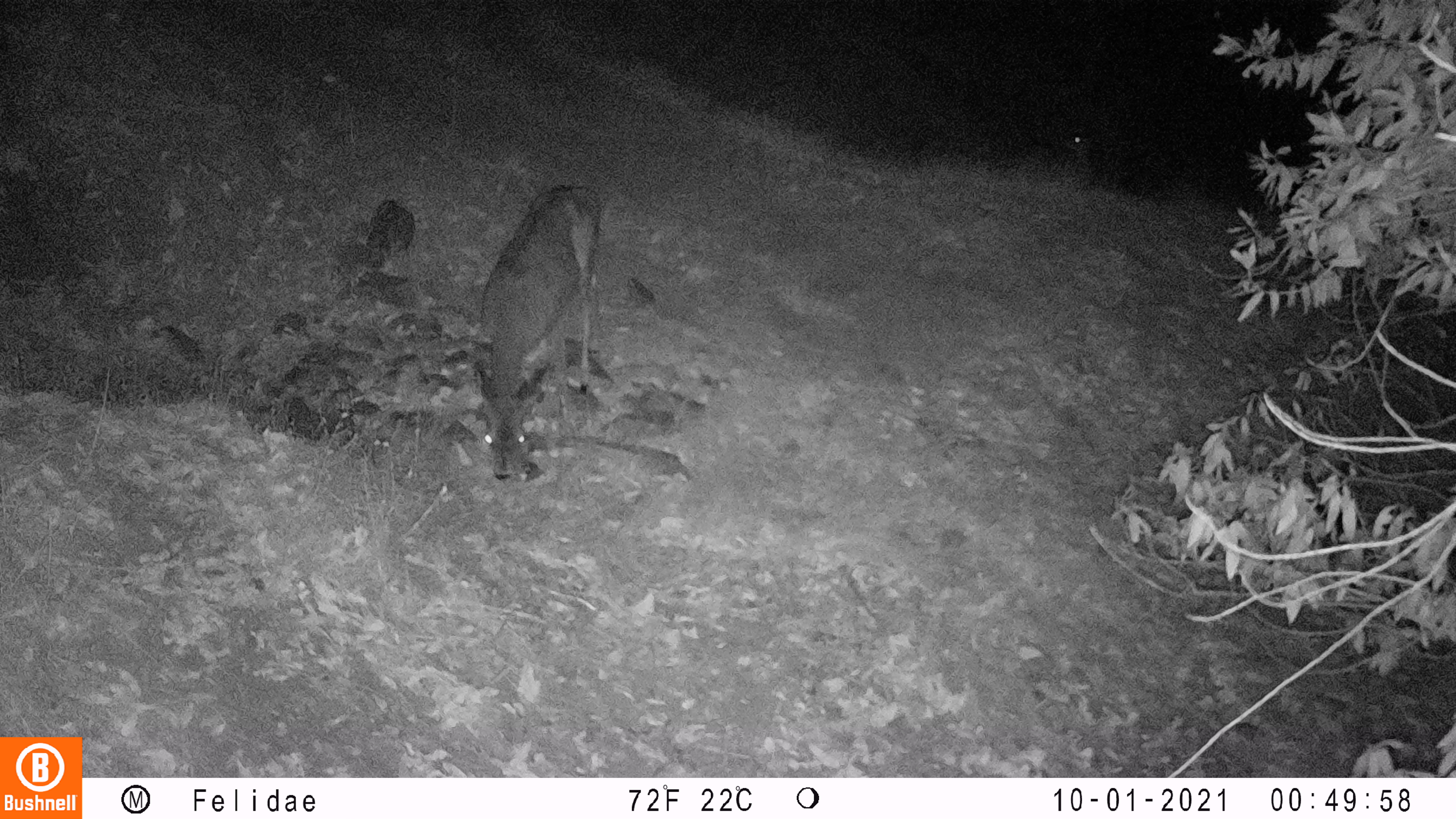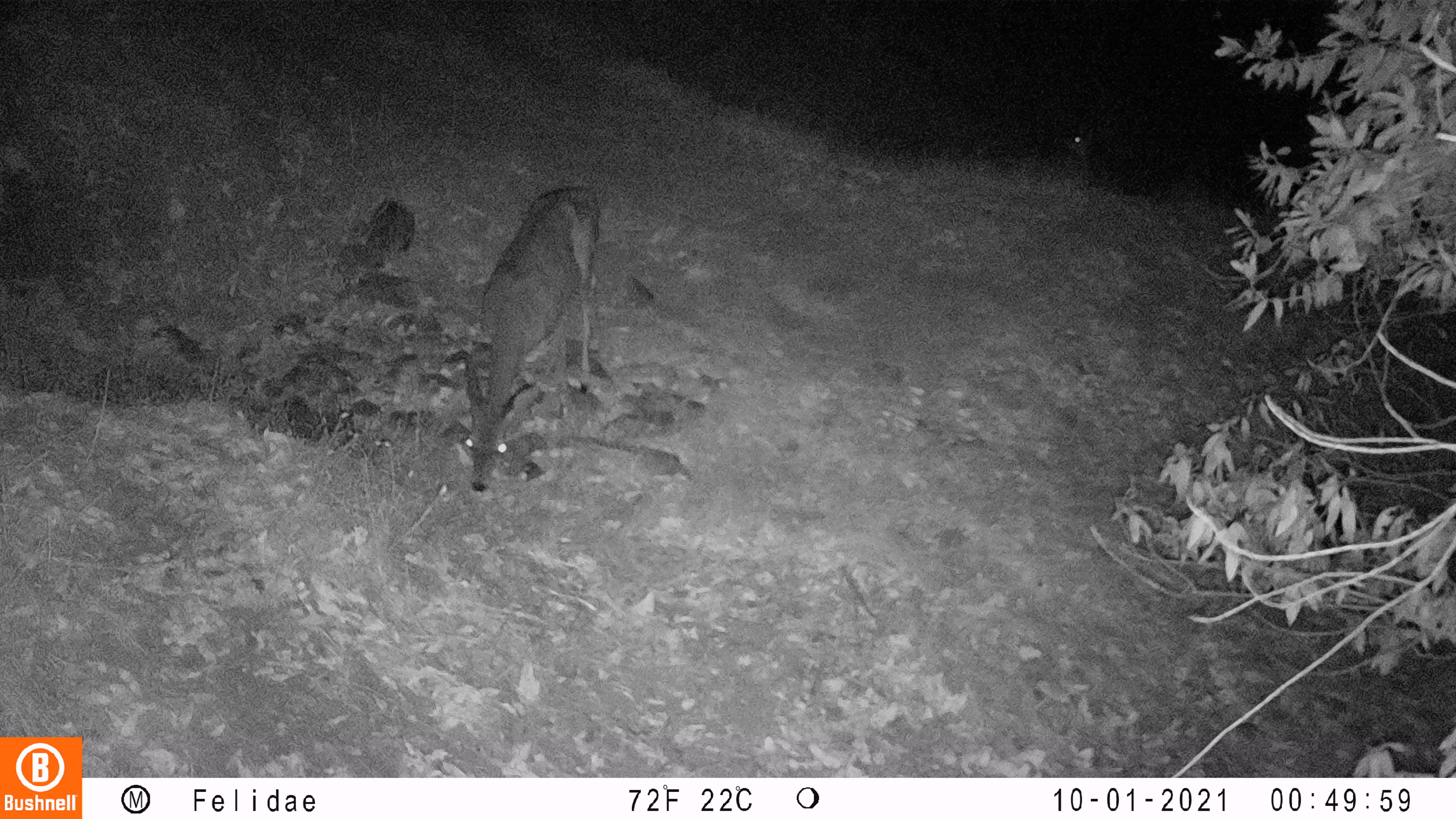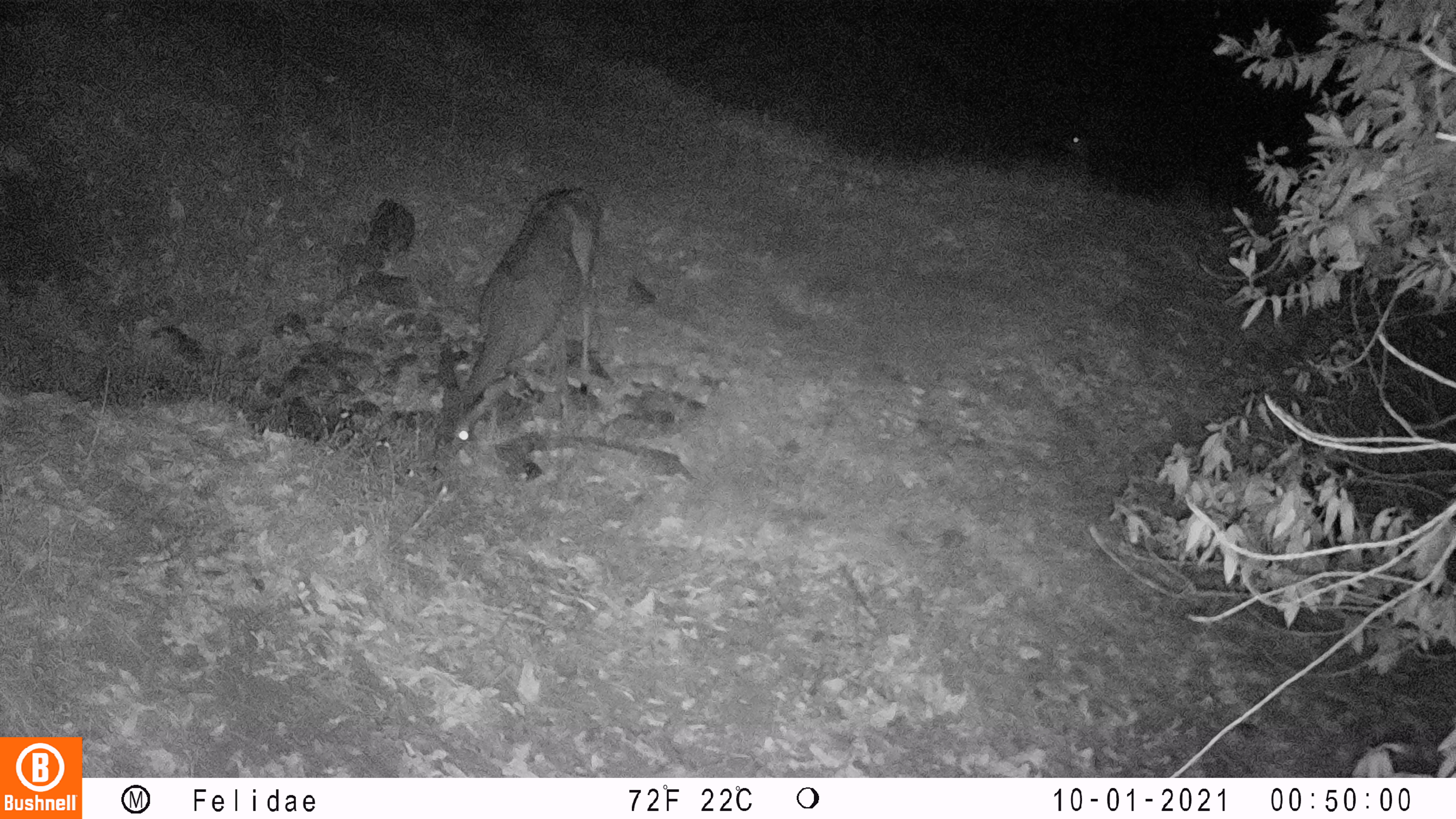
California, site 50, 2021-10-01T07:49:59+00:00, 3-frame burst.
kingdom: Animalia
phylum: Chordata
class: Mammalia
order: Artiodactyla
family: Cervidae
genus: Odocoileus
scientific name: Odocoileus hemionus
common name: mule deer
Mule deer (Odocoileus hemionus).